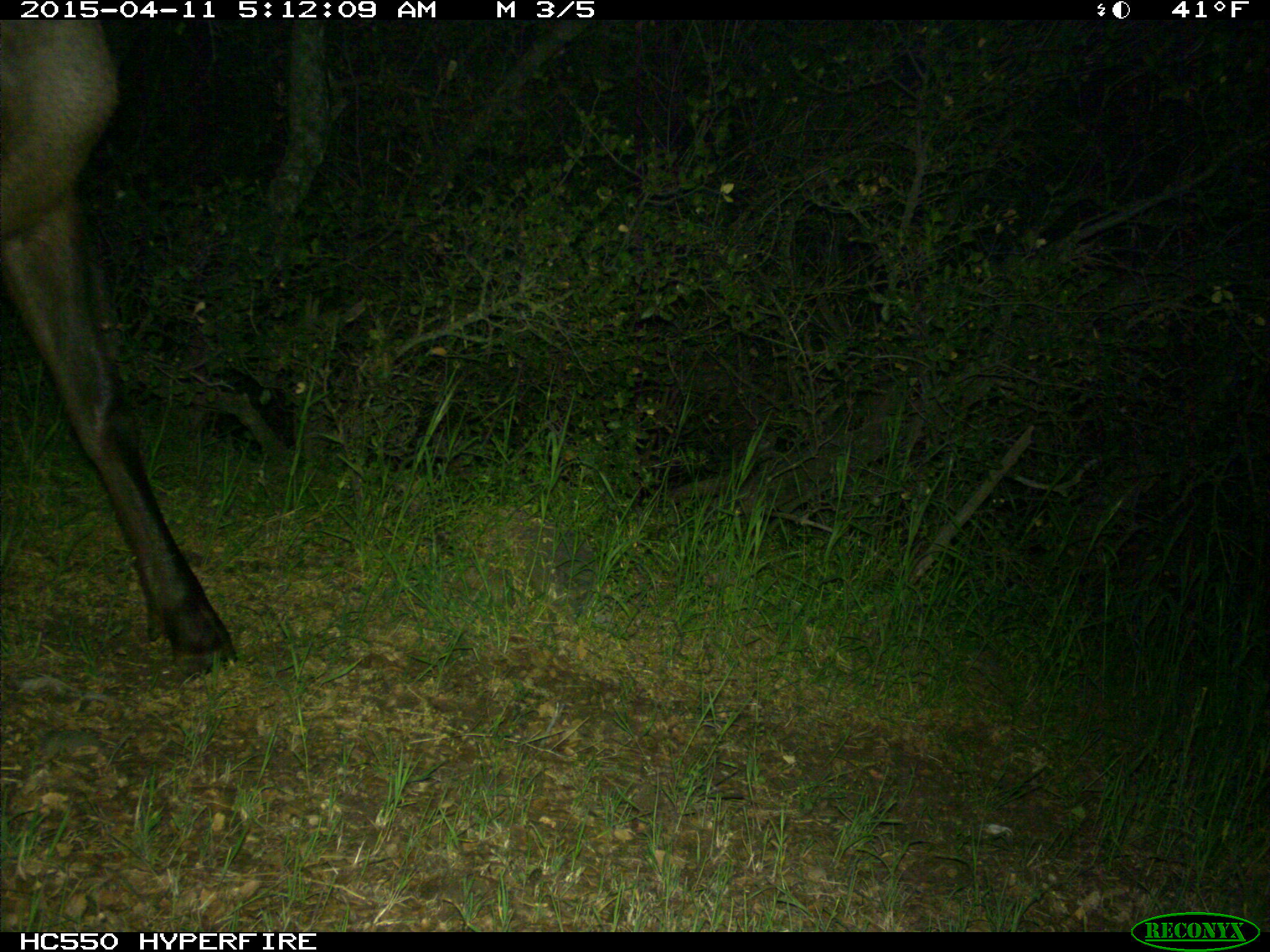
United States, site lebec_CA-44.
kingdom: Animalia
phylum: Chordata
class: Mammalia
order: Artiodactyla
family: Cervidae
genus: Cervus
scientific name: Cervus canadensis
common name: elk